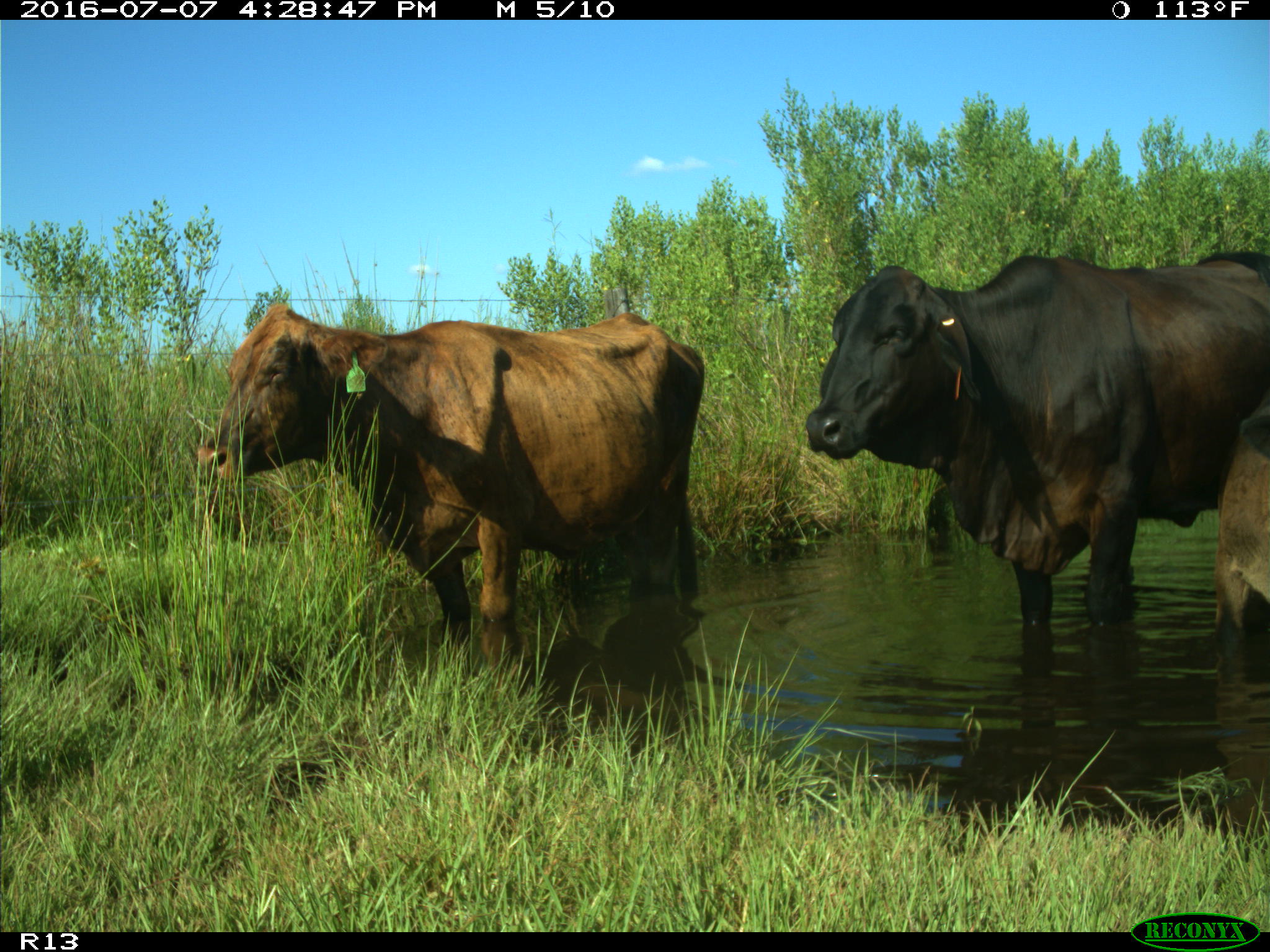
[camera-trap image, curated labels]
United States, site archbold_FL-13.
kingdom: Animalia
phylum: Chordata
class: Mammalia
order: Artiodactyla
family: Bovidae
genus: Bos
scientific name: Bos taurus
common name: domestic cow